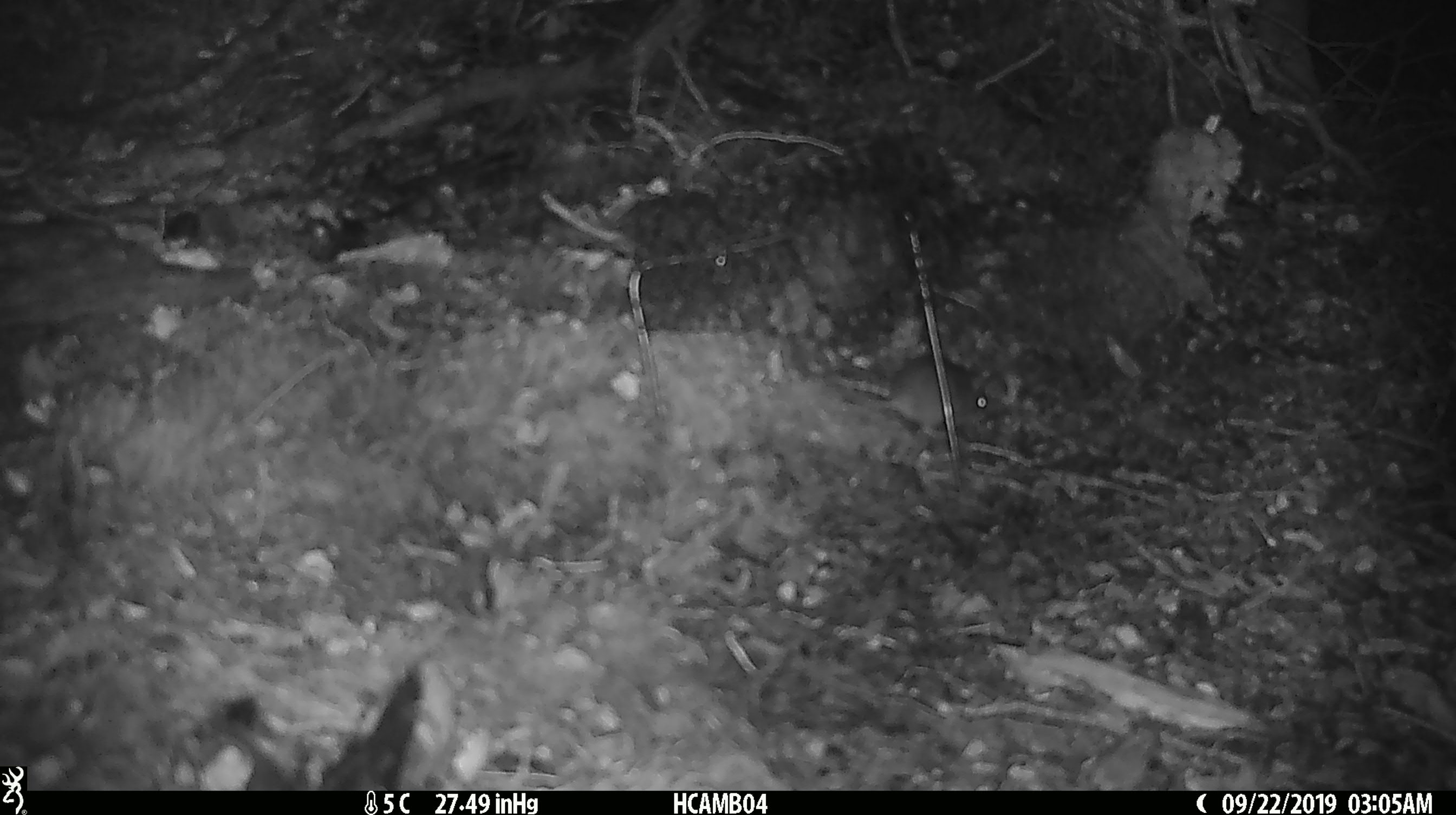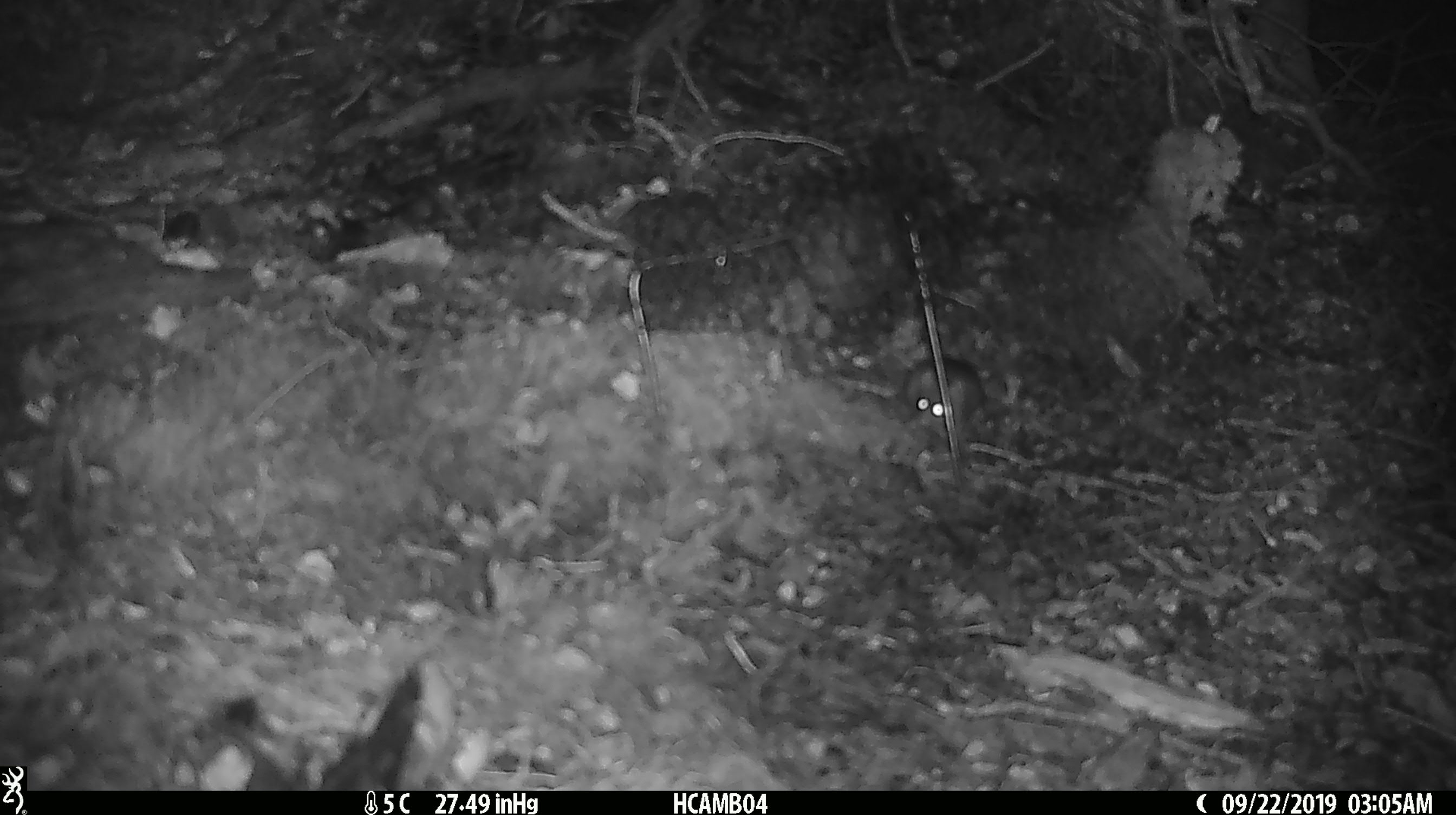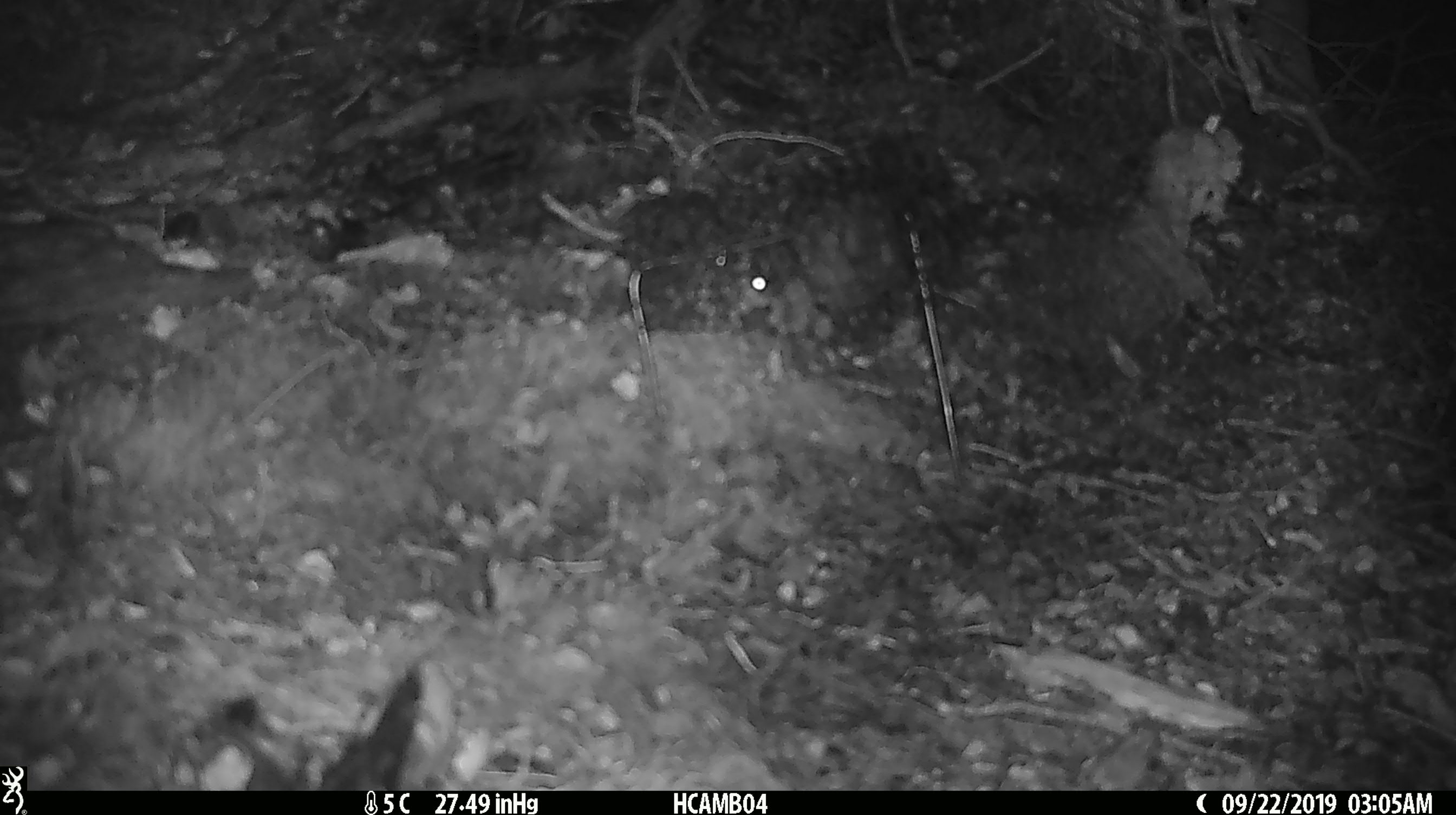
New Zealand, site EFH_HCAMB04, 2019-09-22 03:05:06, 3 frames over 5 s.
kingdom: Animalia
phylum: Chordata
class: Mammalia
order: Rodentia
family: Muridae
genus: Mus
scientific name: Mus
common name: mouse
Mouse (Mus).